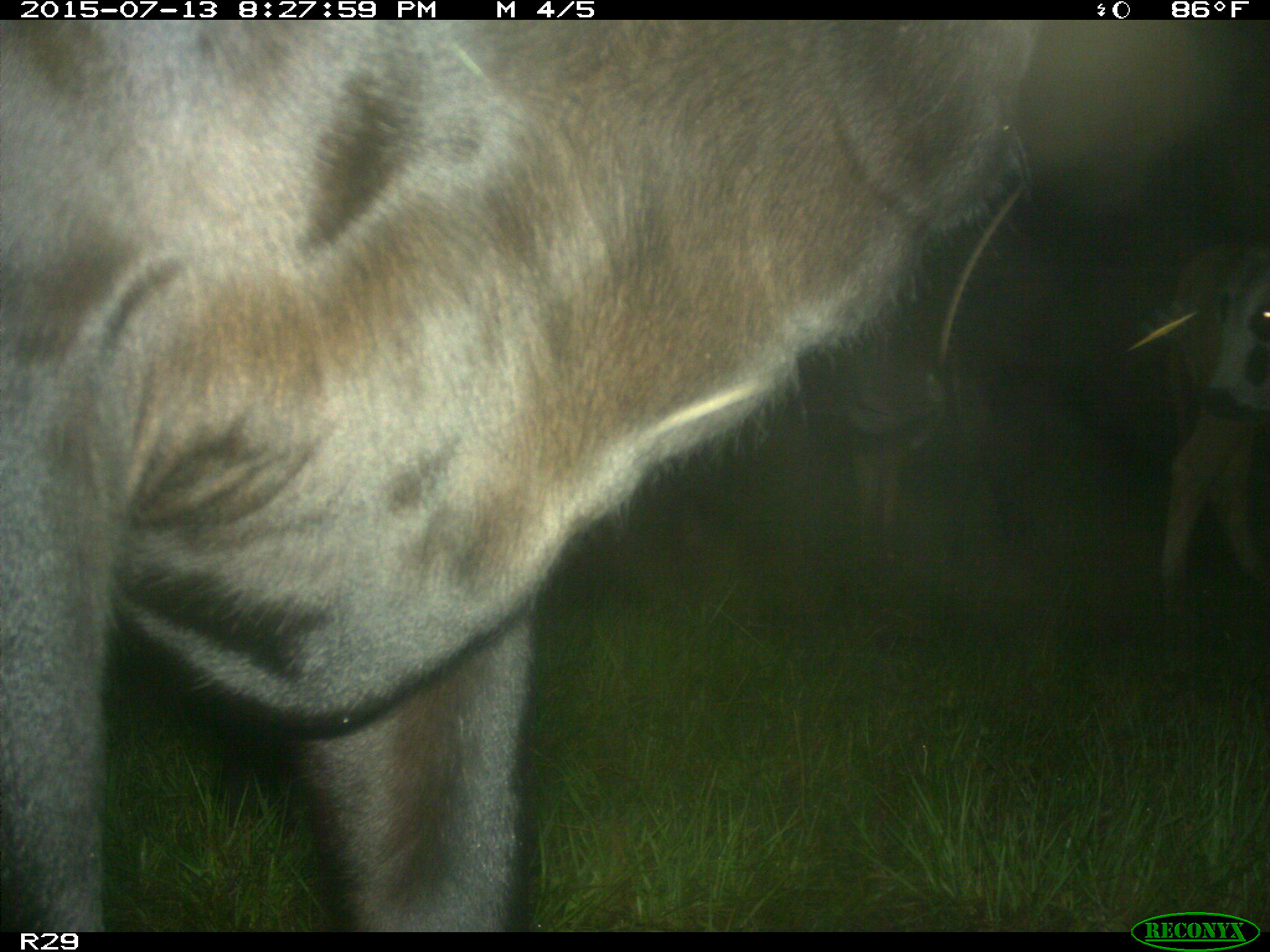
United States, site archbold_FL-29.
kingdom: Animalia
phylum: Chordata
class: Mammalia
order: Artiodactyla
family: Bovidae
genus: Bos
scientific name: Bos taurus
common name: domestic cow